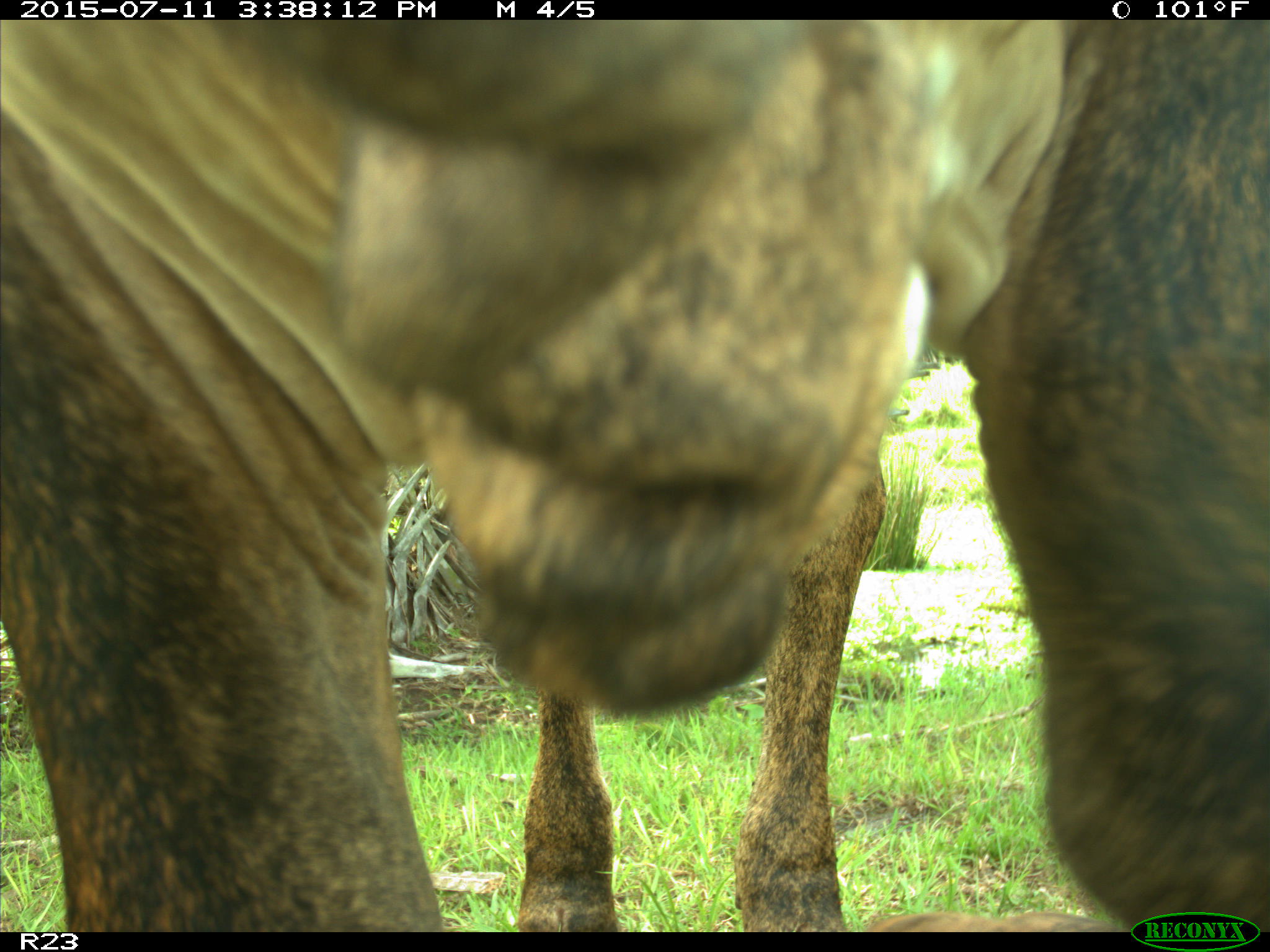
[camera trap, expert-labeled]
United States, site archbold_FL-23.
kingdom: Animalia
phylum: Chordata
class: Mammalia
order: Artiodactyla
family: Bovidae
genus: Bos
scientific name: Bos taurus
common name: domestic cow